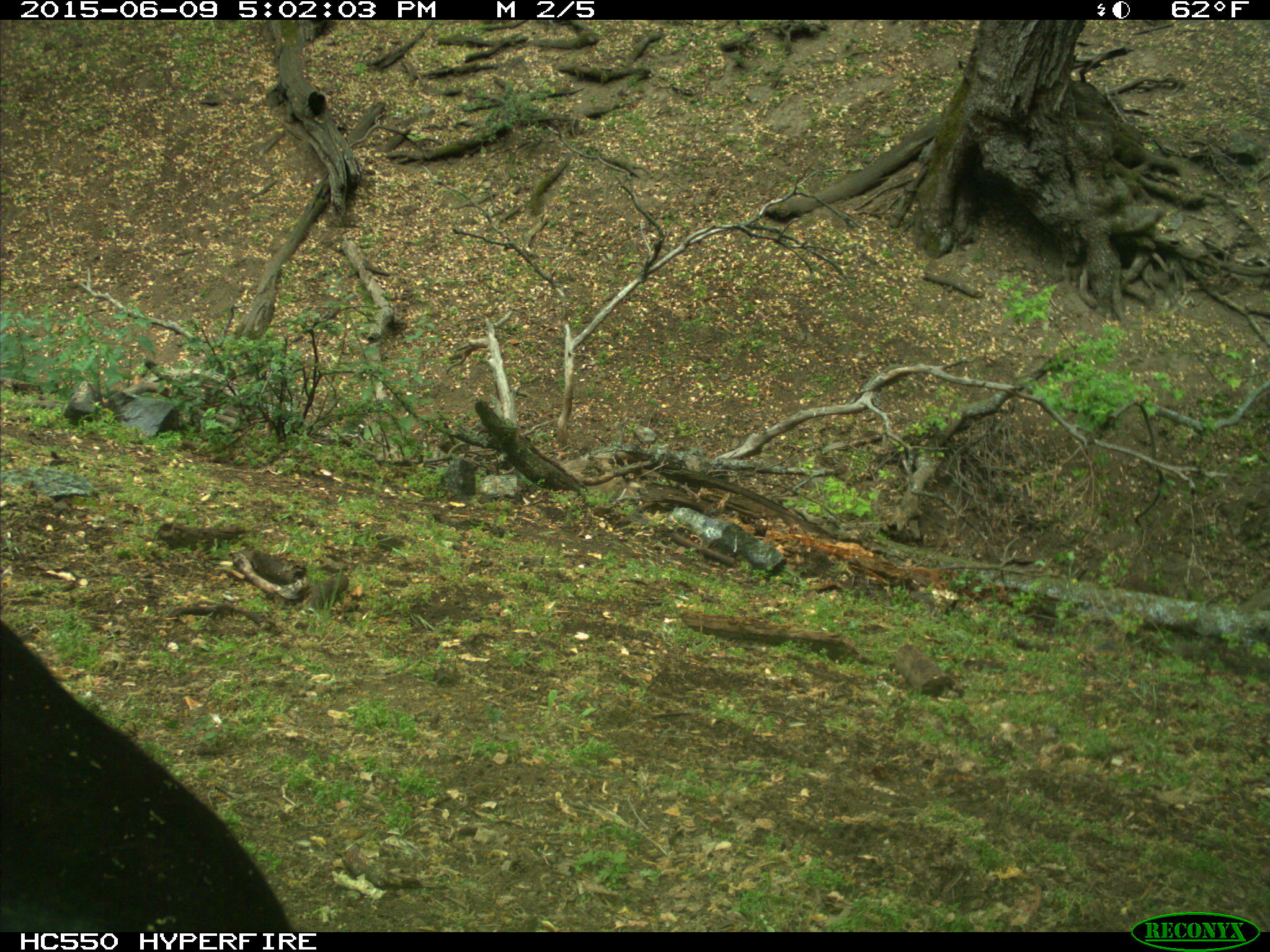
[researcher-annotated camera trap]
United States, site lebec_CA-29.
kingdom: Animalia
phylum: Chordata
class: Mammalia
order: Artiodactyla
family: Bovidae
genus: Bos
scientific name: Bos taurus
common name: domestic cow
Bos taurus (domestic cow).